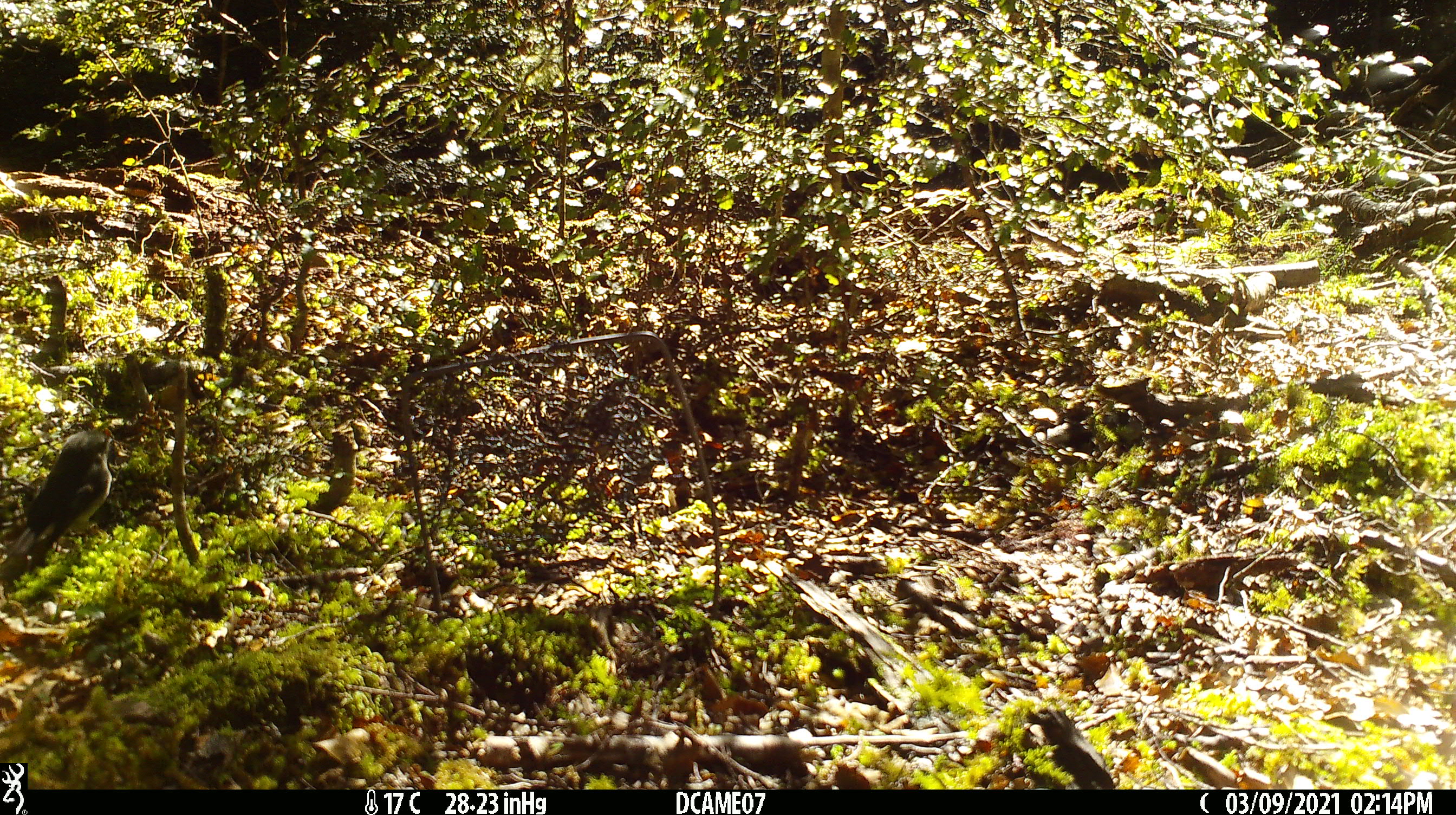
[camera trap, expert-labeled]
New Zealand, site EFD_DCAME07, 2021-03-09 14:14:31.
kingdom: Animalia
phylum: Chordata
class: Aves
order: Passeriformes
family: Petroicidae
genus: Petroica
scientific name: Petroica macrocephala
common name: tomtit